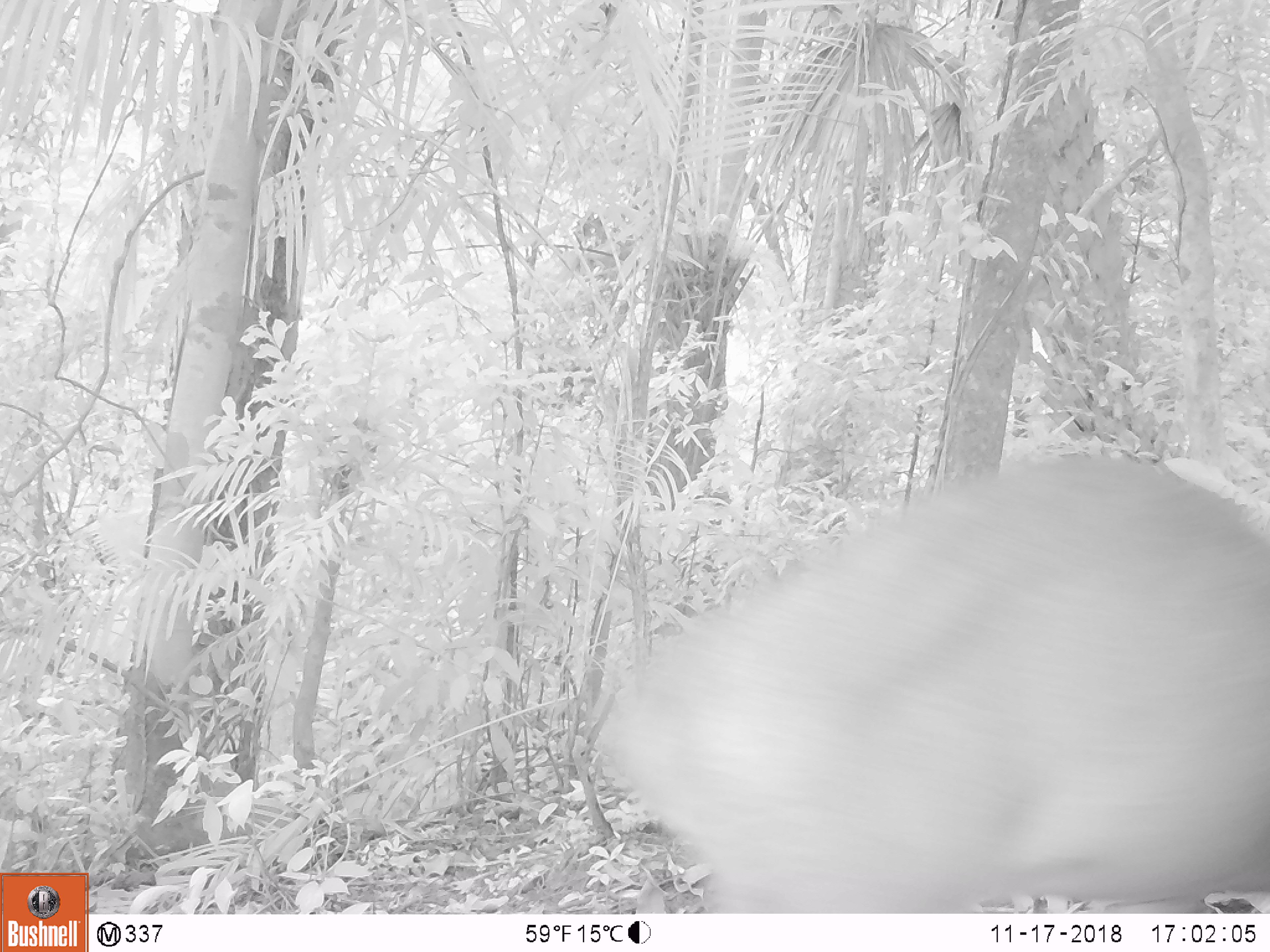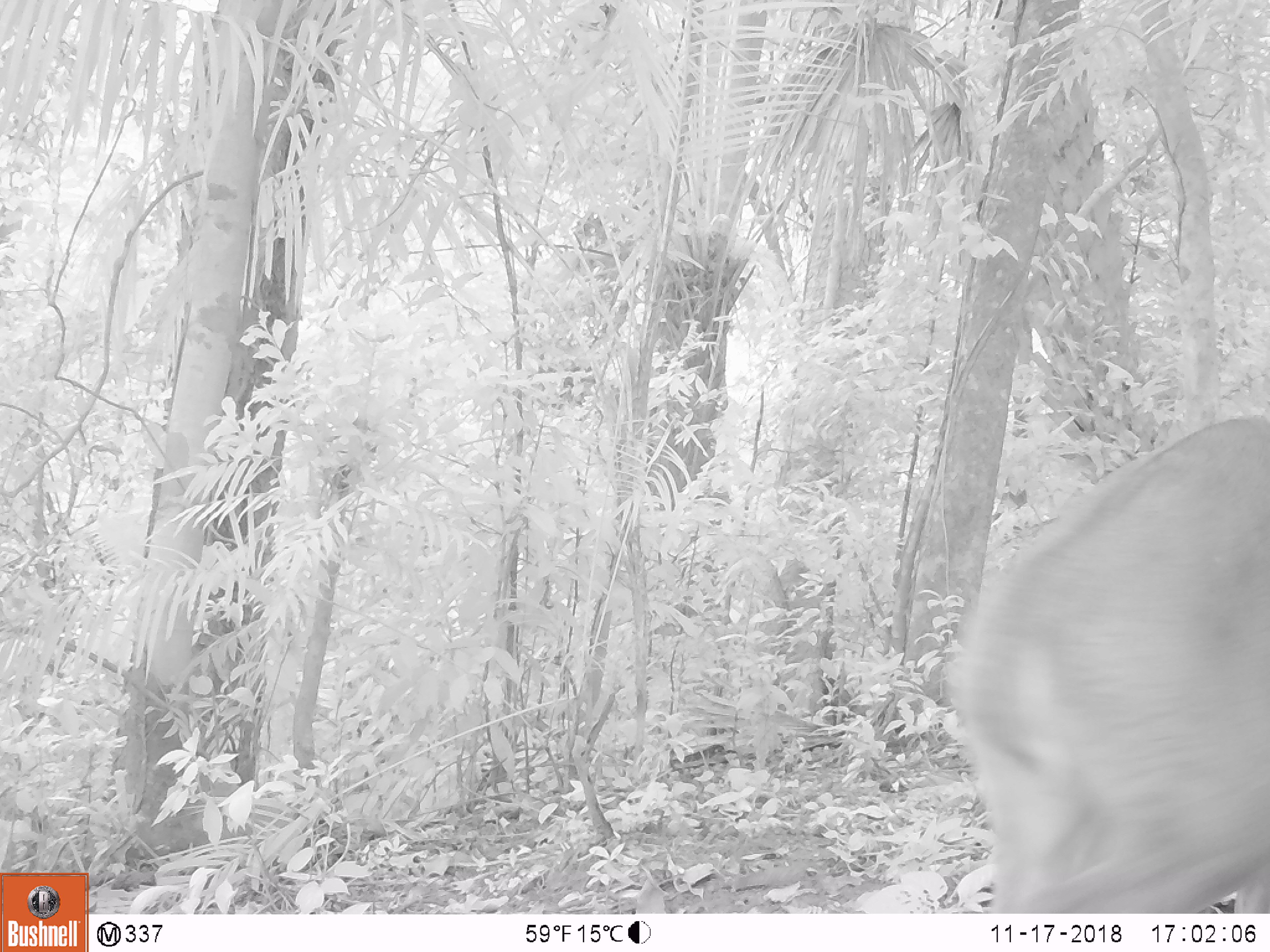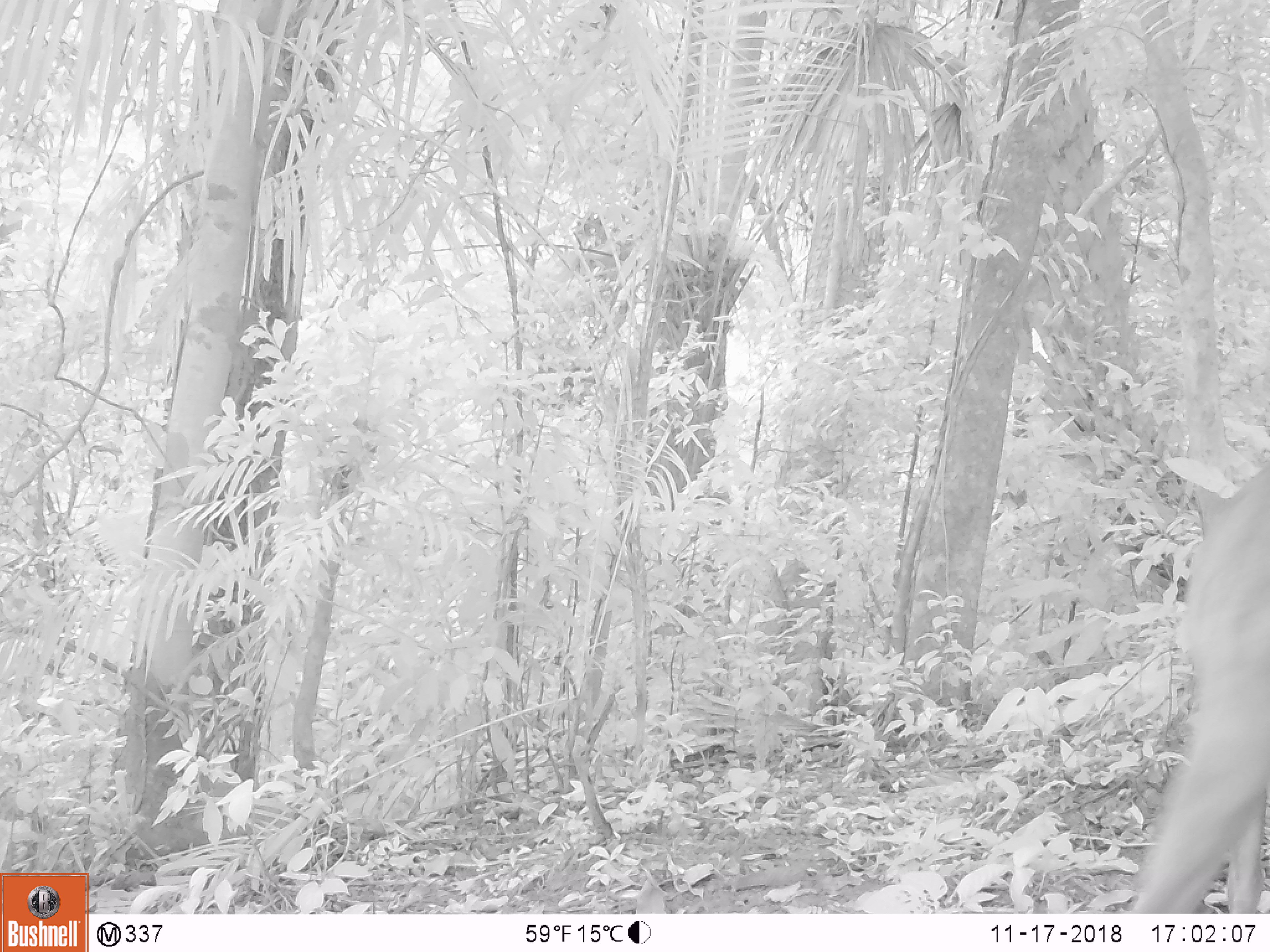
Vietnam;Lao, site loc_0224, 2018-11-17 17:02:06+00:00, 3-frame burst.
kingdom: Animalia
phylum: Chordata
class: Mammalia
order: Artiodactyla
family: Cervidae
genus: Muntiacus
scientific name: Muntiacus vuquangensis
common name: large-antlered muntjac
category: large antlered muntjac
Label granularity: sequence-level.